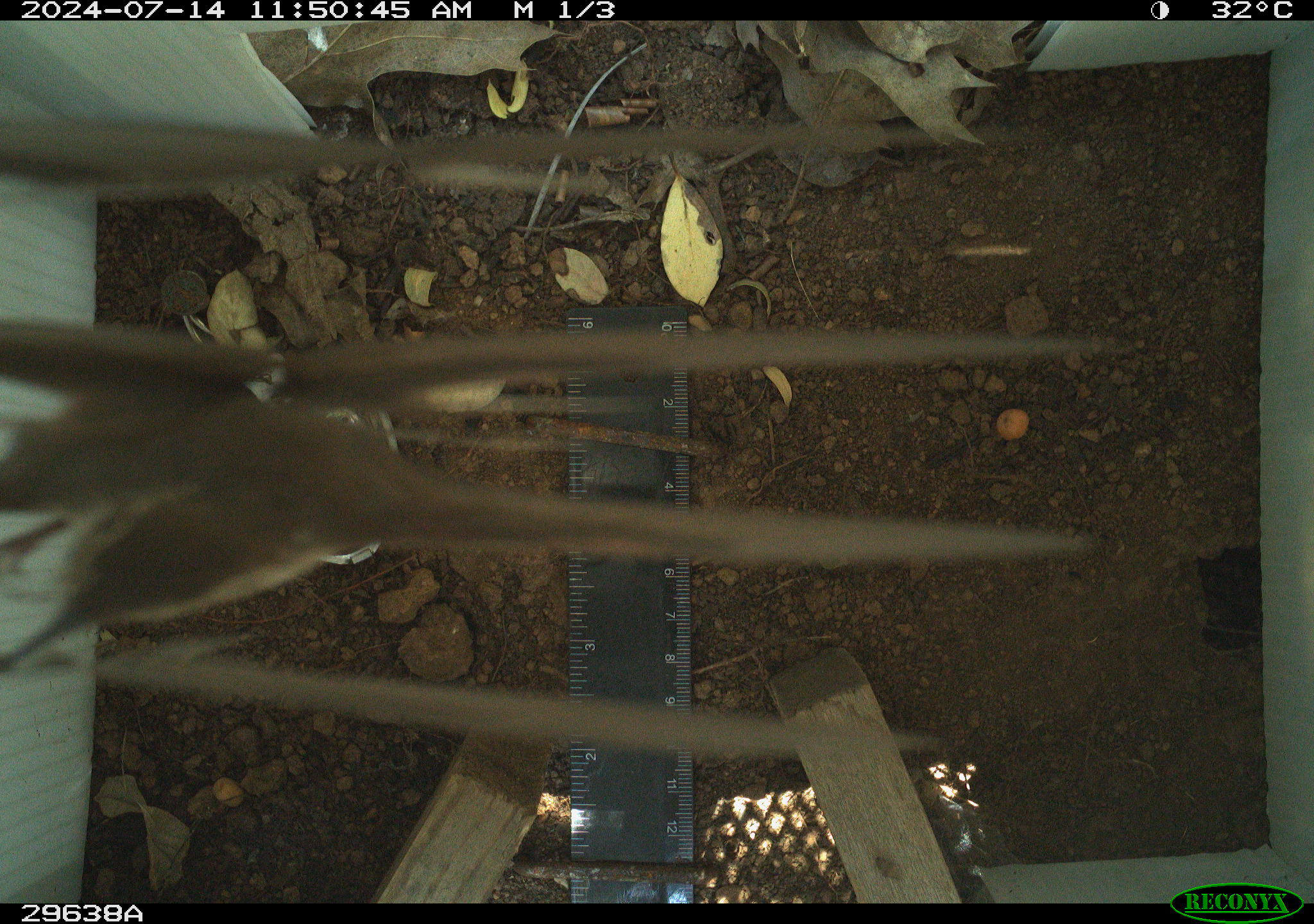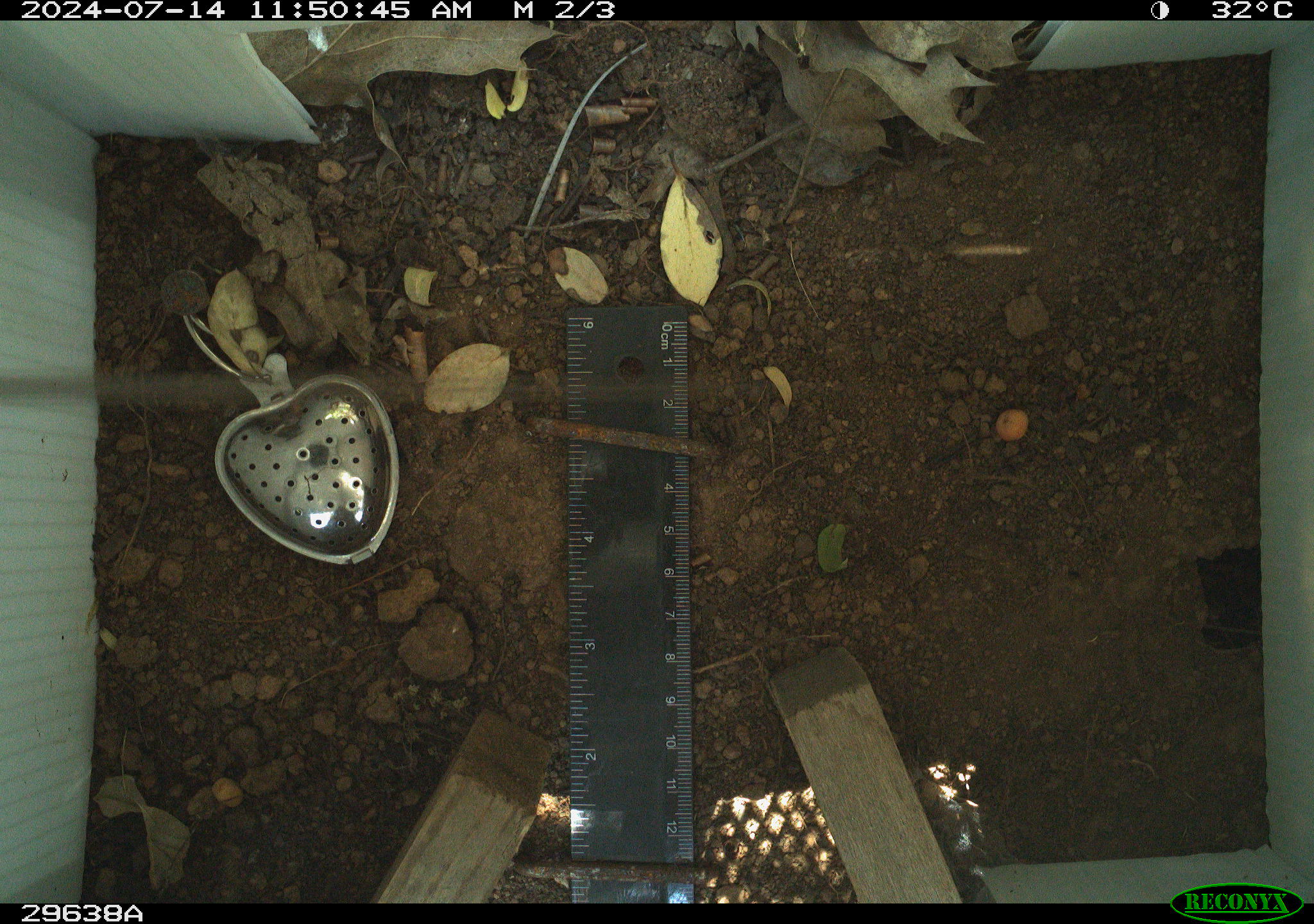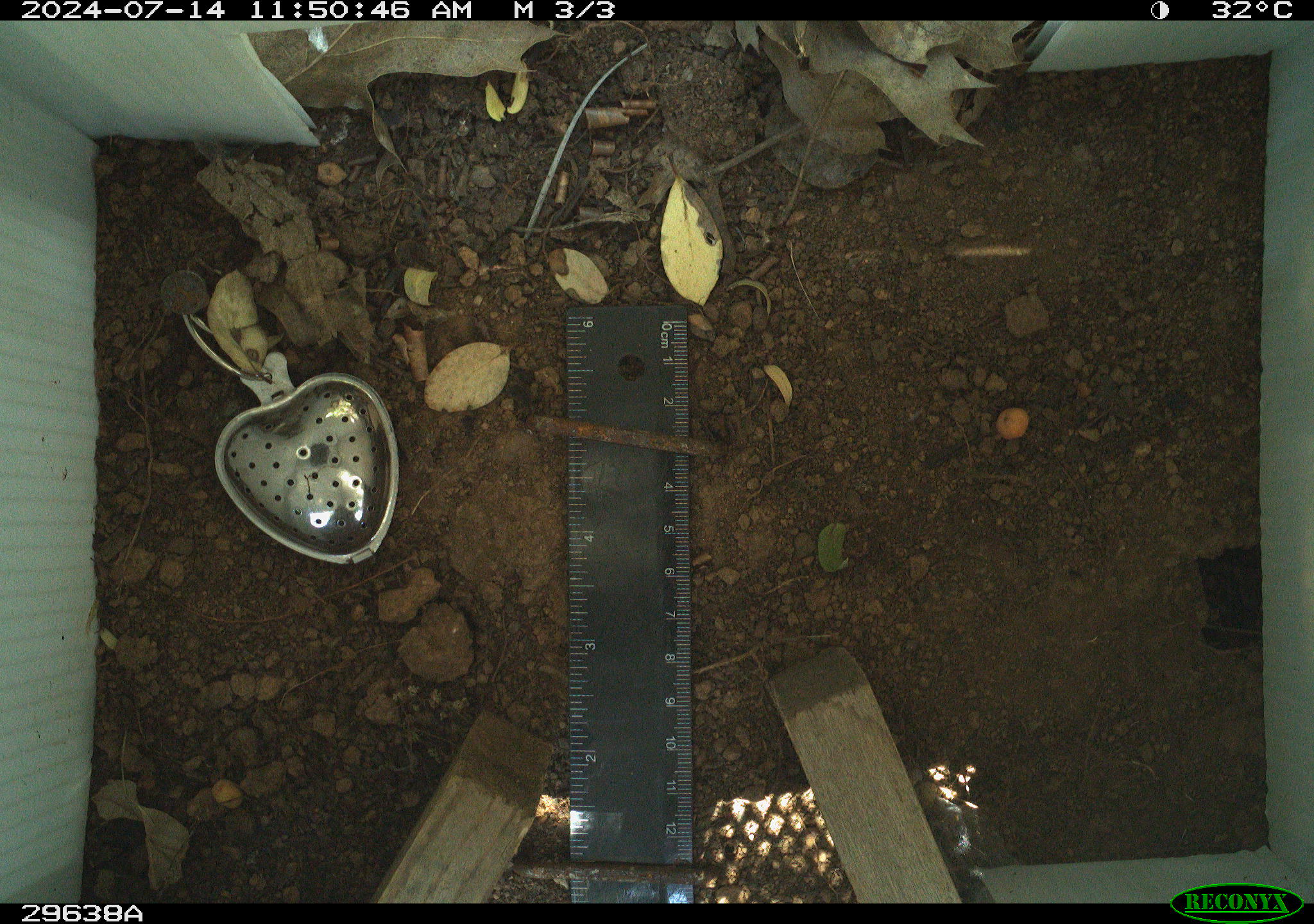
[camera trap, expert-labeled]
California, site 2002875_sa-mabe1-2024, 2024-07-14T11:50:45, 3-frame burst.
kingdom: Animalia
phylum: Chordata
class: Aves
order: Passeriformes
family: Troglodytidae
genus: Thryomanes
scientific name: Thryomanes bewickii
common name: bewick's wren